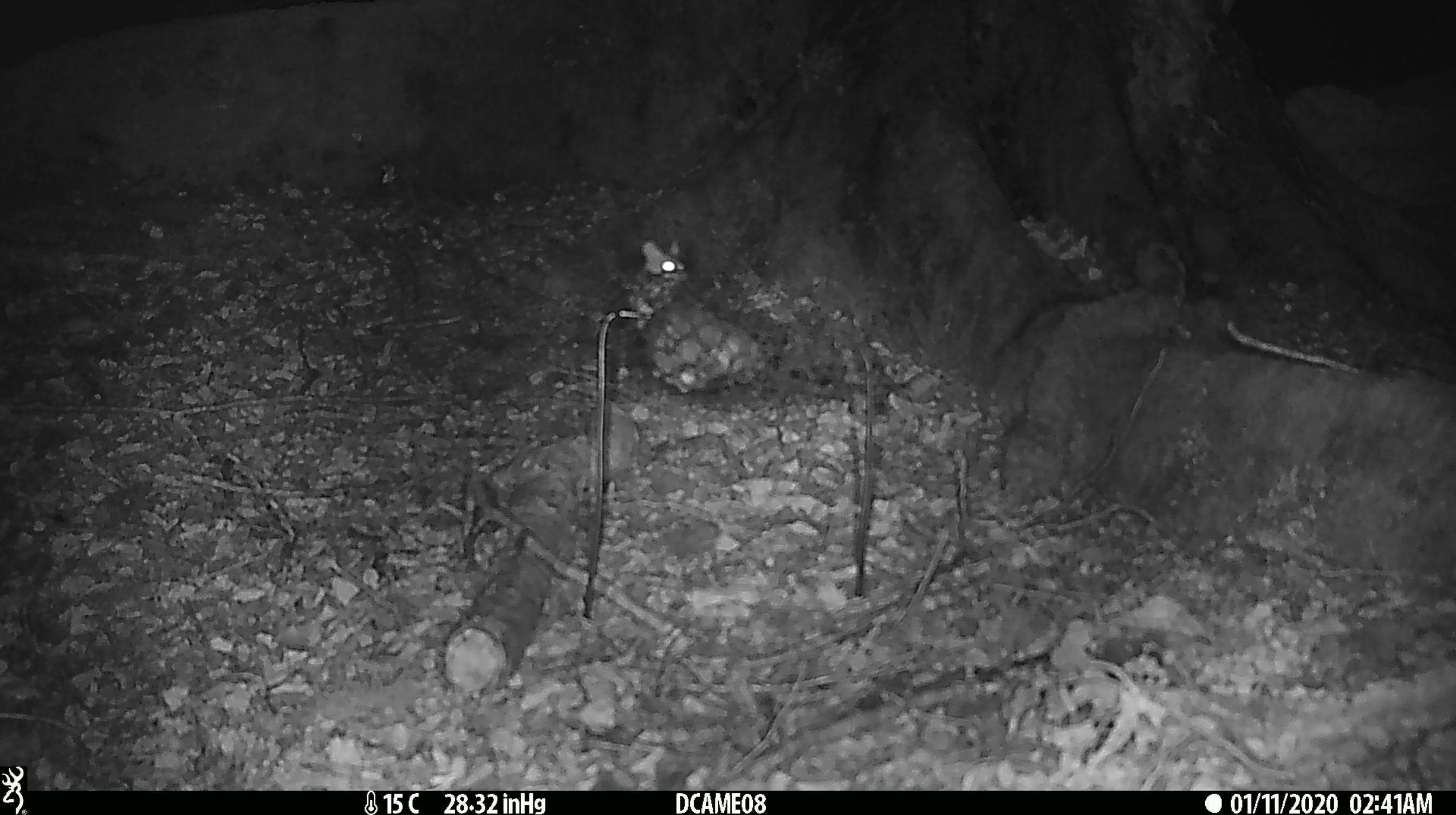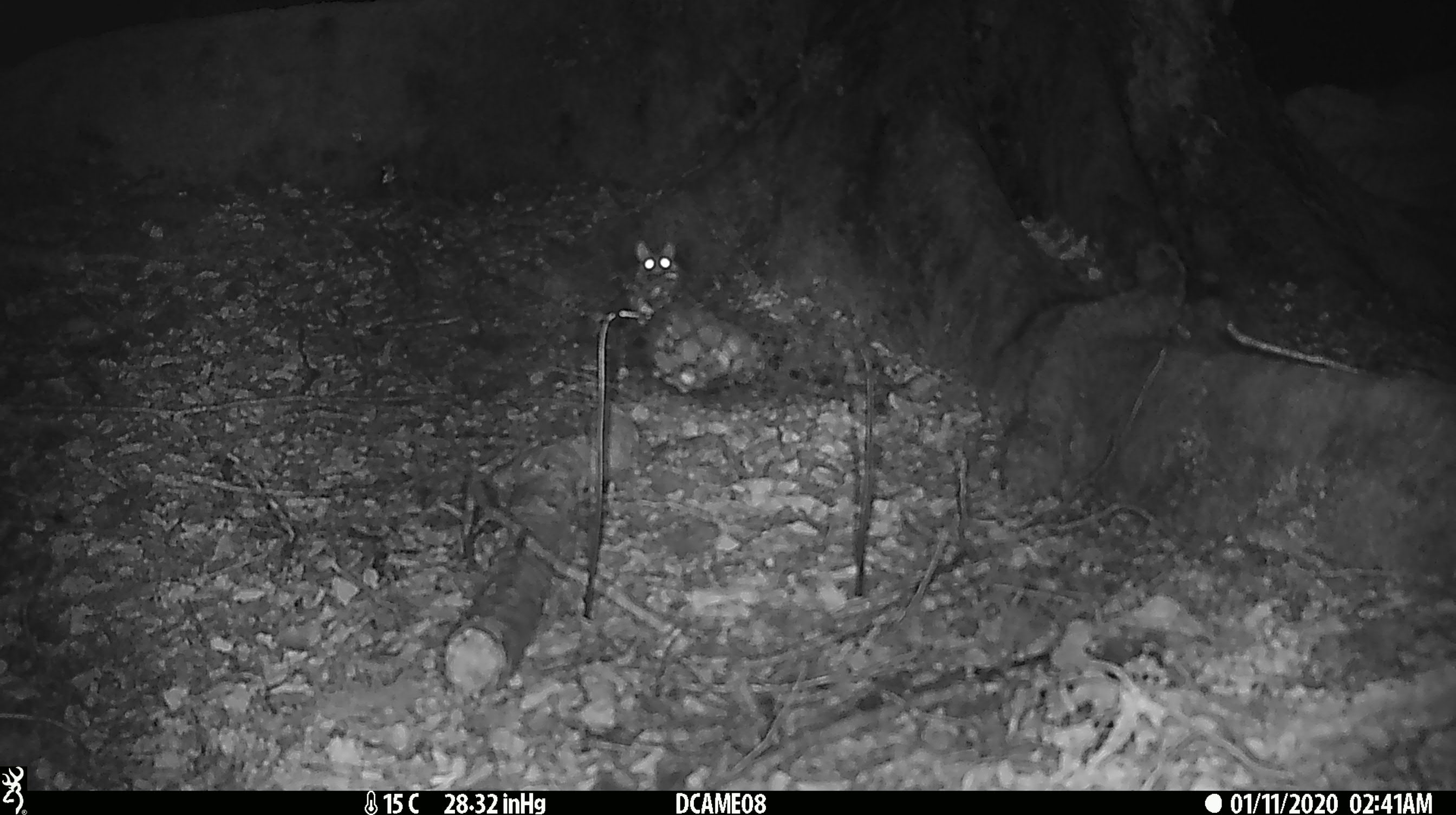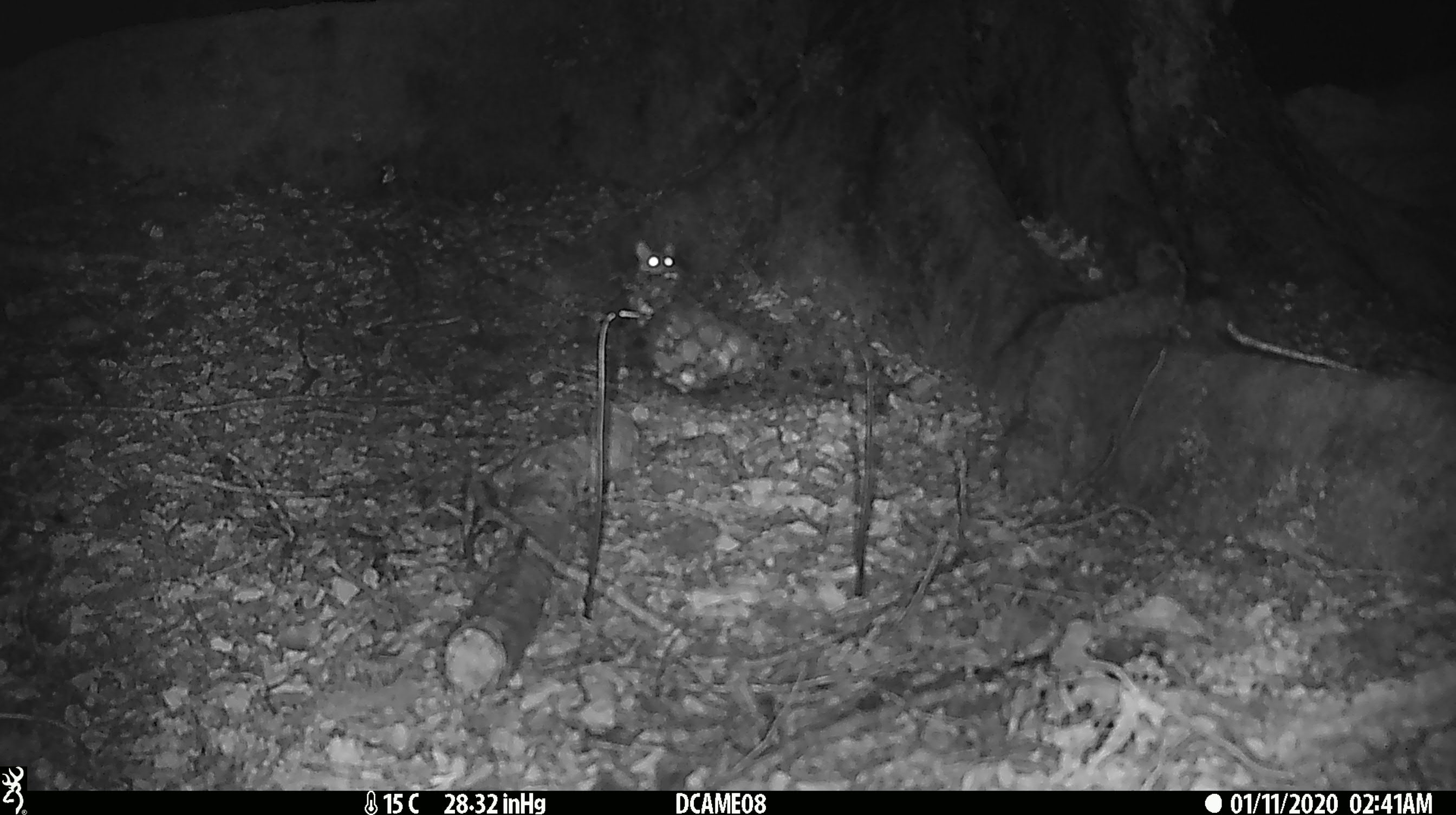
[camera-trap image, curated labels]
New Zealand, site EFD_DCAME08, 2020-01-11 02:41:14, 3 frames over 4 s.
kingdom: Animalia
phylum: Chordata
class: Mammalia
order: Rodentia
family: Muridae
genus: Mus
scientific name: Mus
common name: mouse